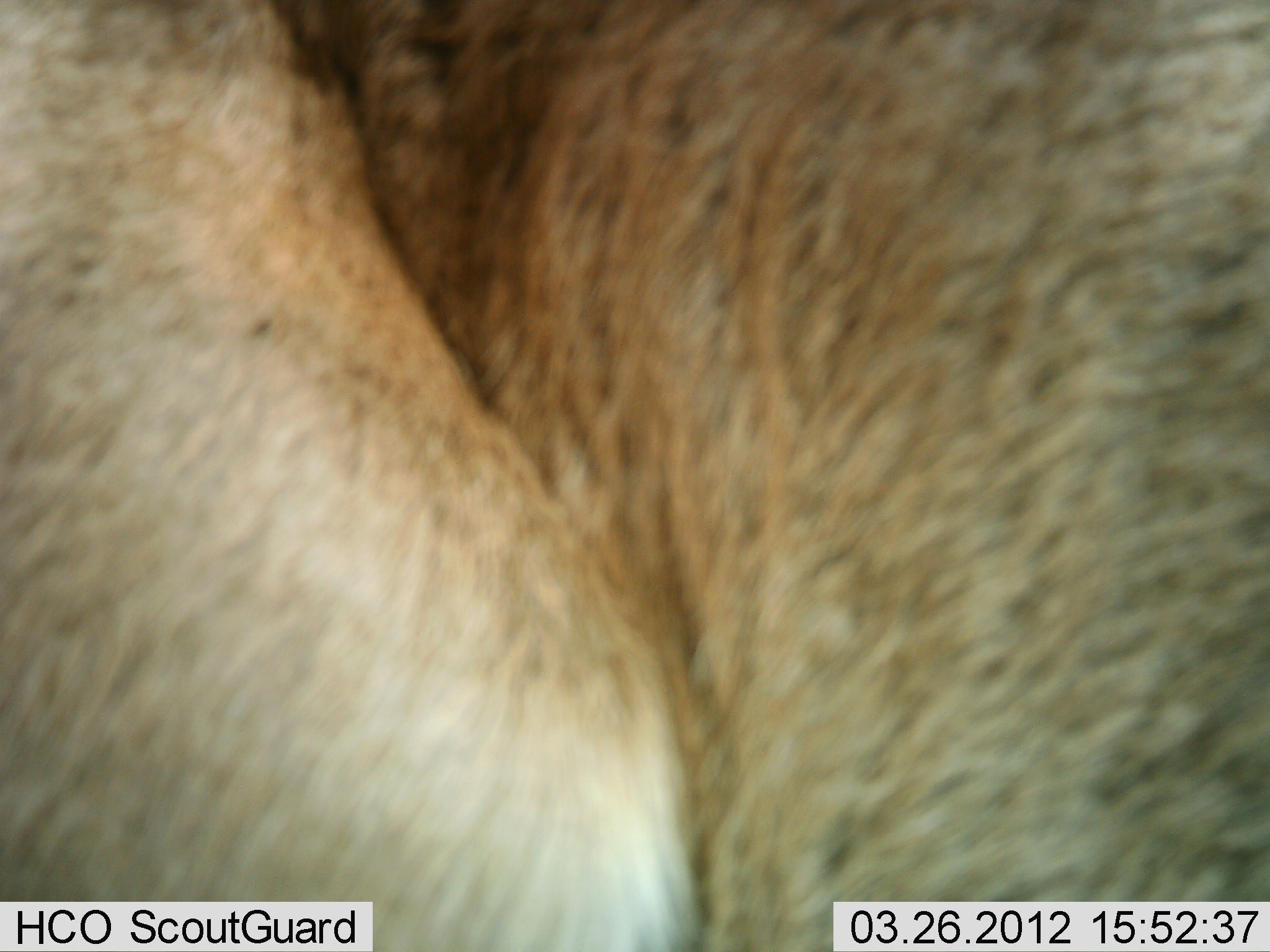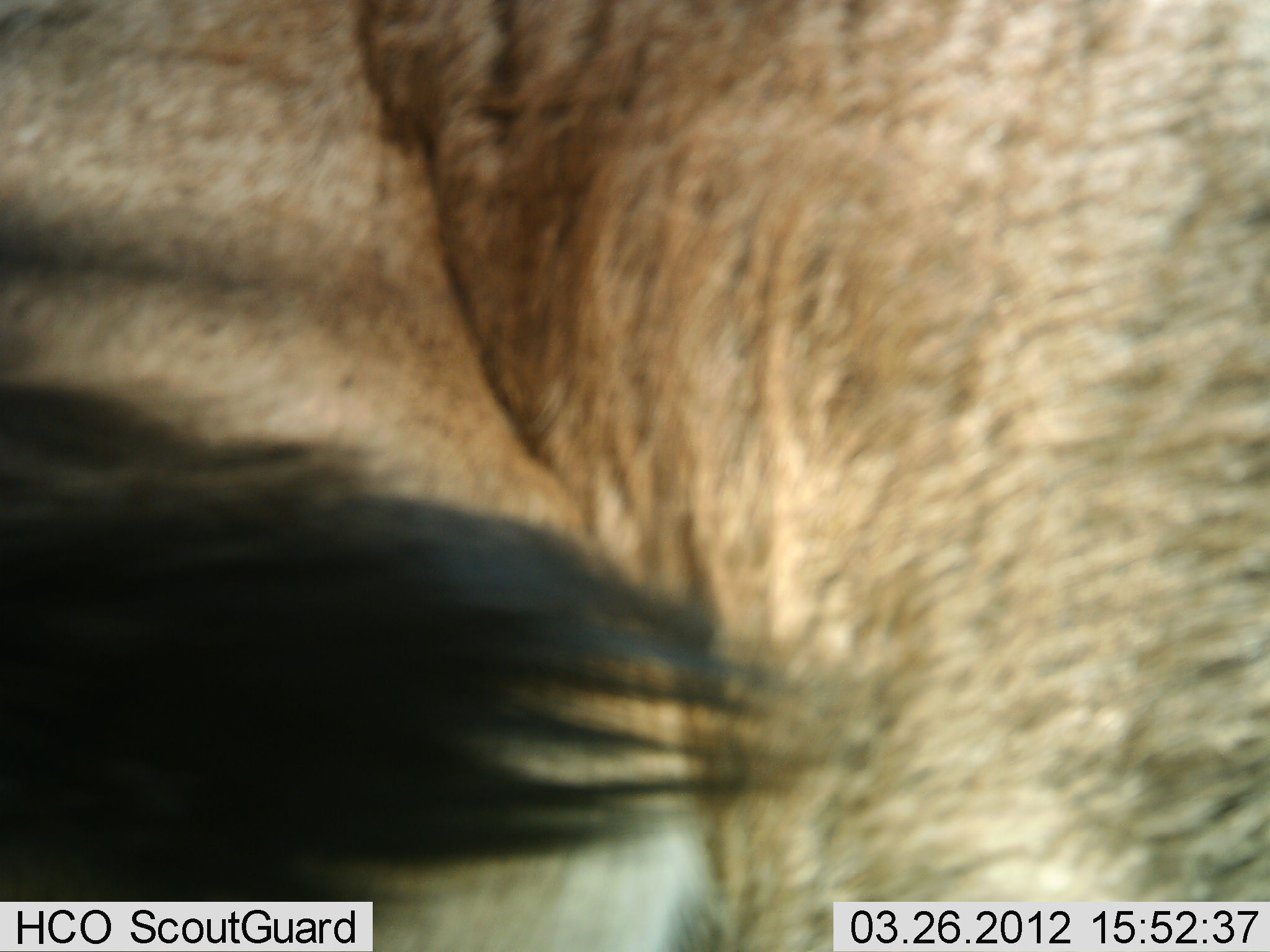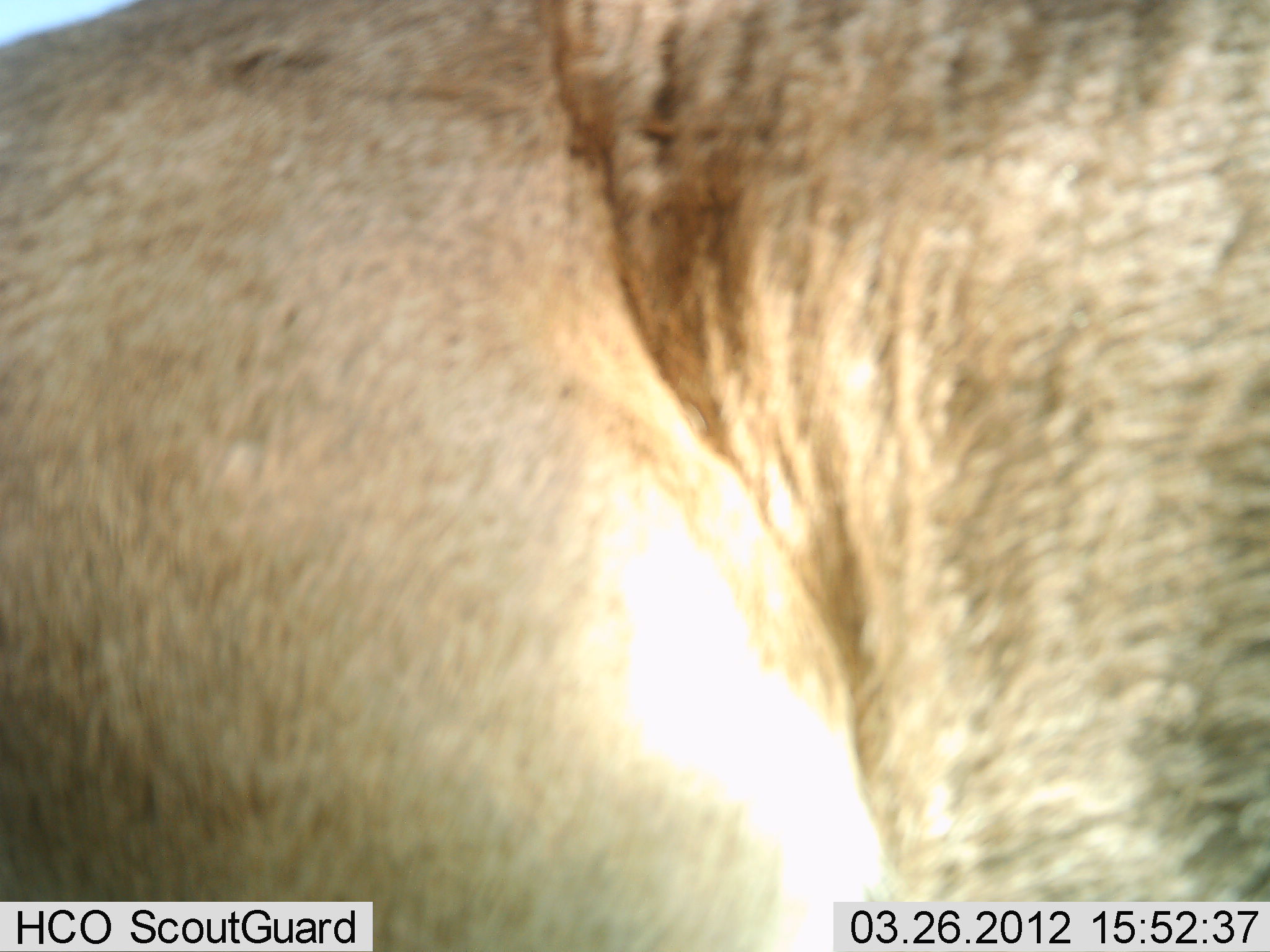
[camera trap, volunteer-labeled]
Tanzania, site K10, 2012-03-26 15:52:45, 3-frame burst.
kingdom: Animalia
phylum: Chordata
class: Mammalia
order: Artiodactyla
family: Bovidae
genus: Connochaetes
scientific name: Connochaetes taurinus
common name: blue wildebeest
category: wildebeest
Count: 1.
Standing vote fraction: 100%.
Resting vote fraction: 0%.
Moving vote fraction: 0%.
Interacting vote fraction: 0%.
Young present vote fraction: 0%.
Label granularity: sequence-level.